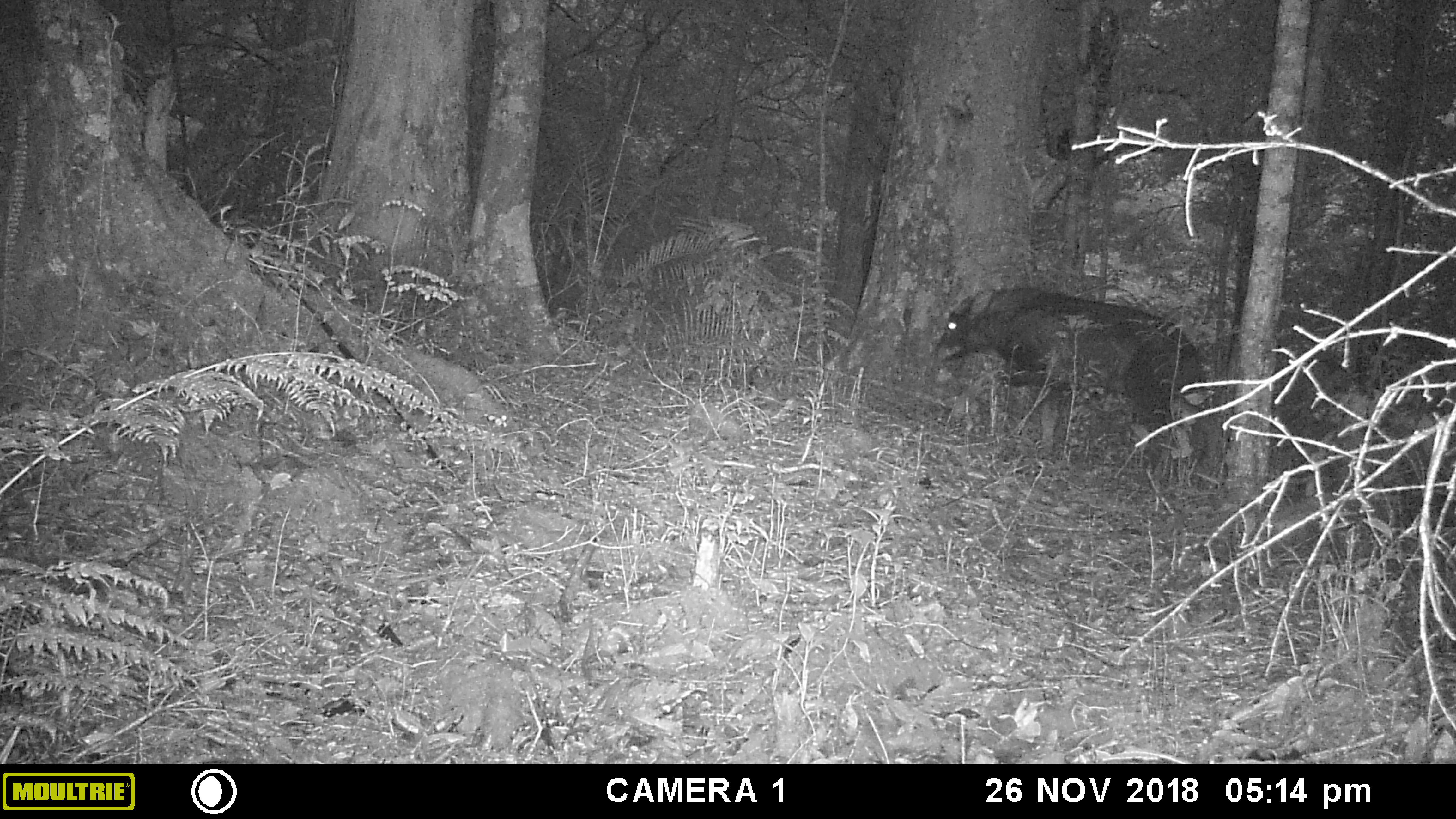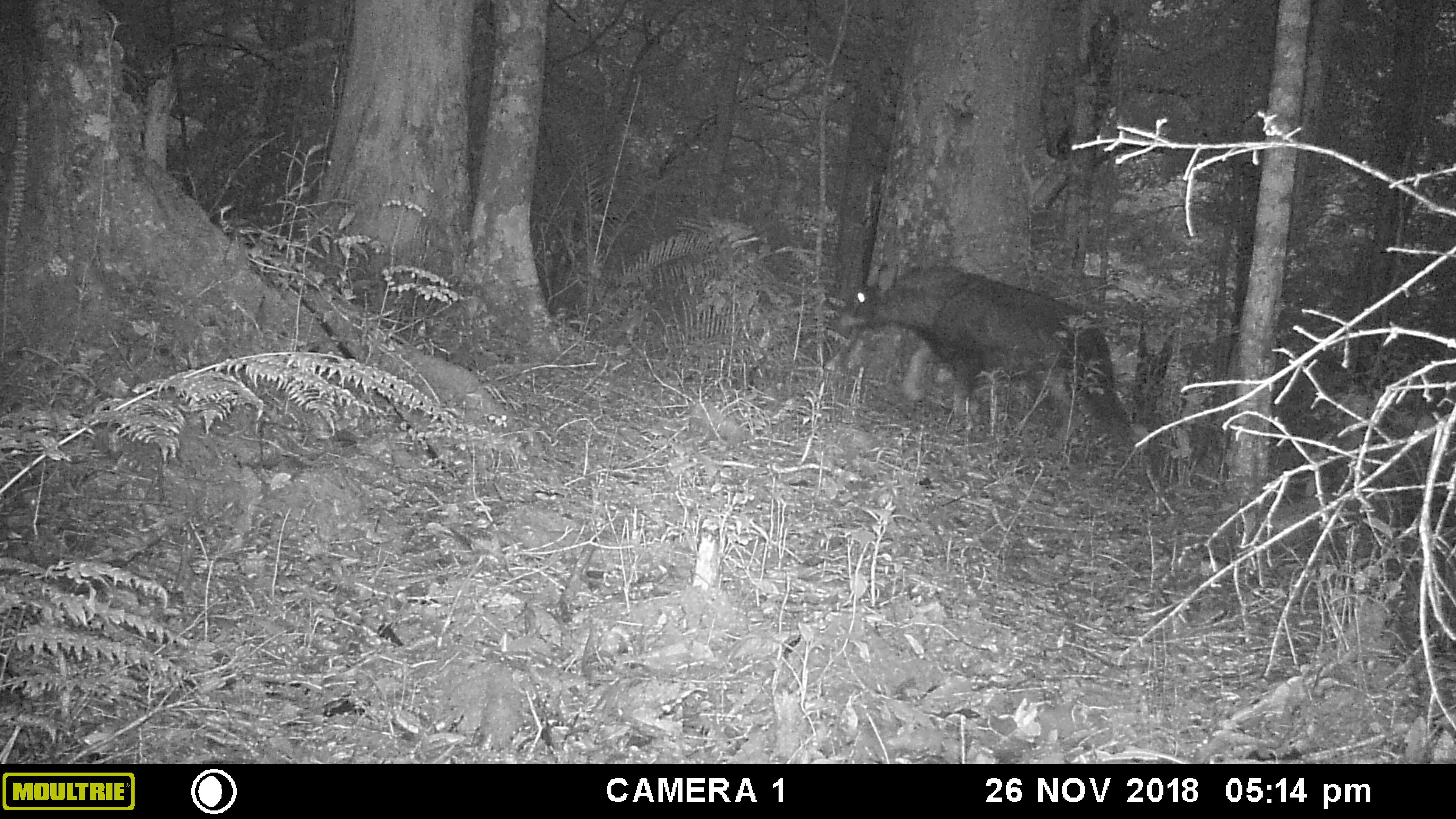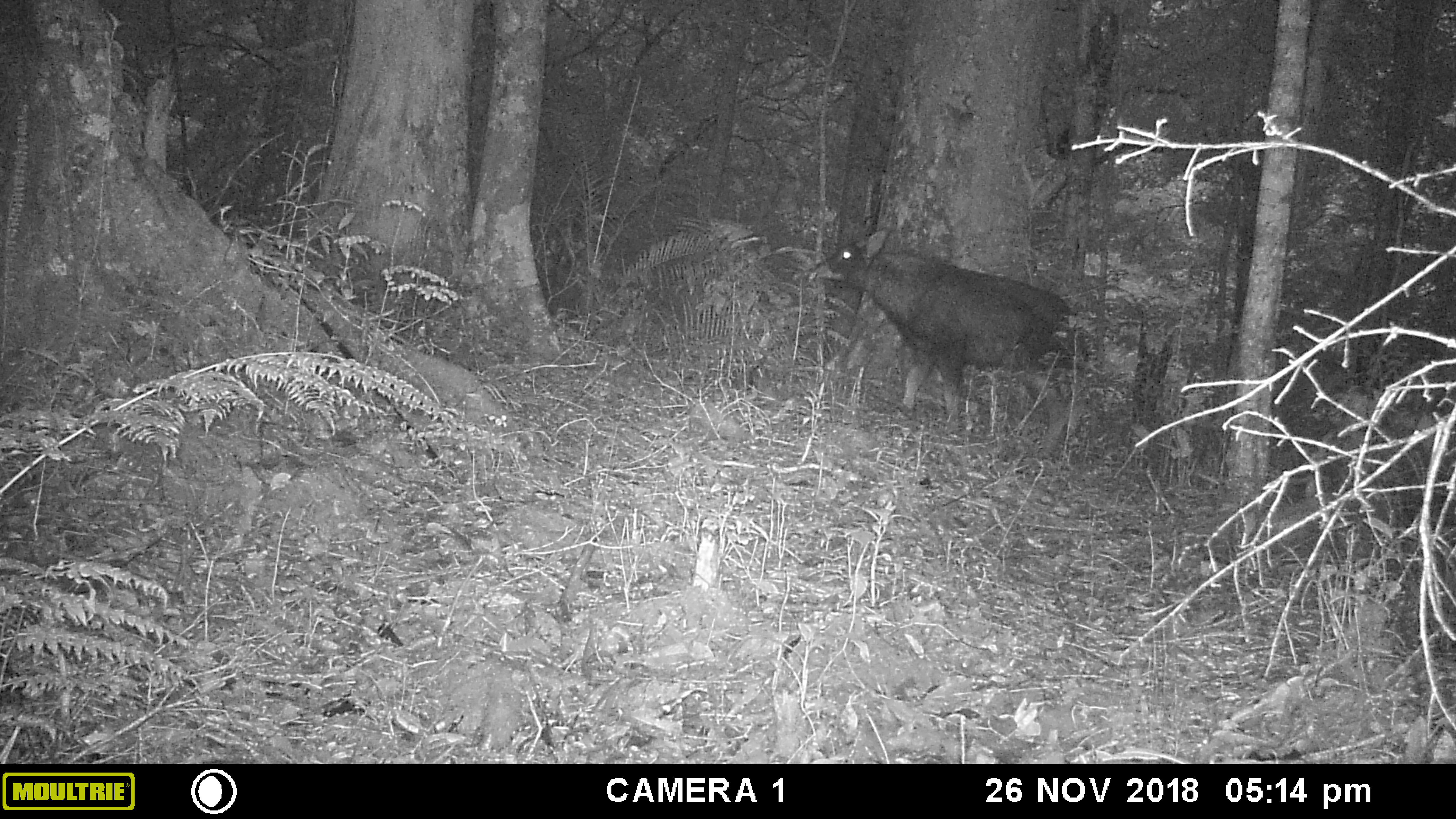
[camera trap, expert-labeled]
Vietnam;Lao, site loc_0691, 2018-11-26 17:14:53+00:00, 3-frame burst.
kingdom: Animalia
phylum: Chordata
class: Mammalia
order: Artiodactyla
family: Bovidae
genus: Capricornis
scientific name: Capricornis sumatraensis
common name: chinese serow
Chinese serow (Capricornis sumatraensis). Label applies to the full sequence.